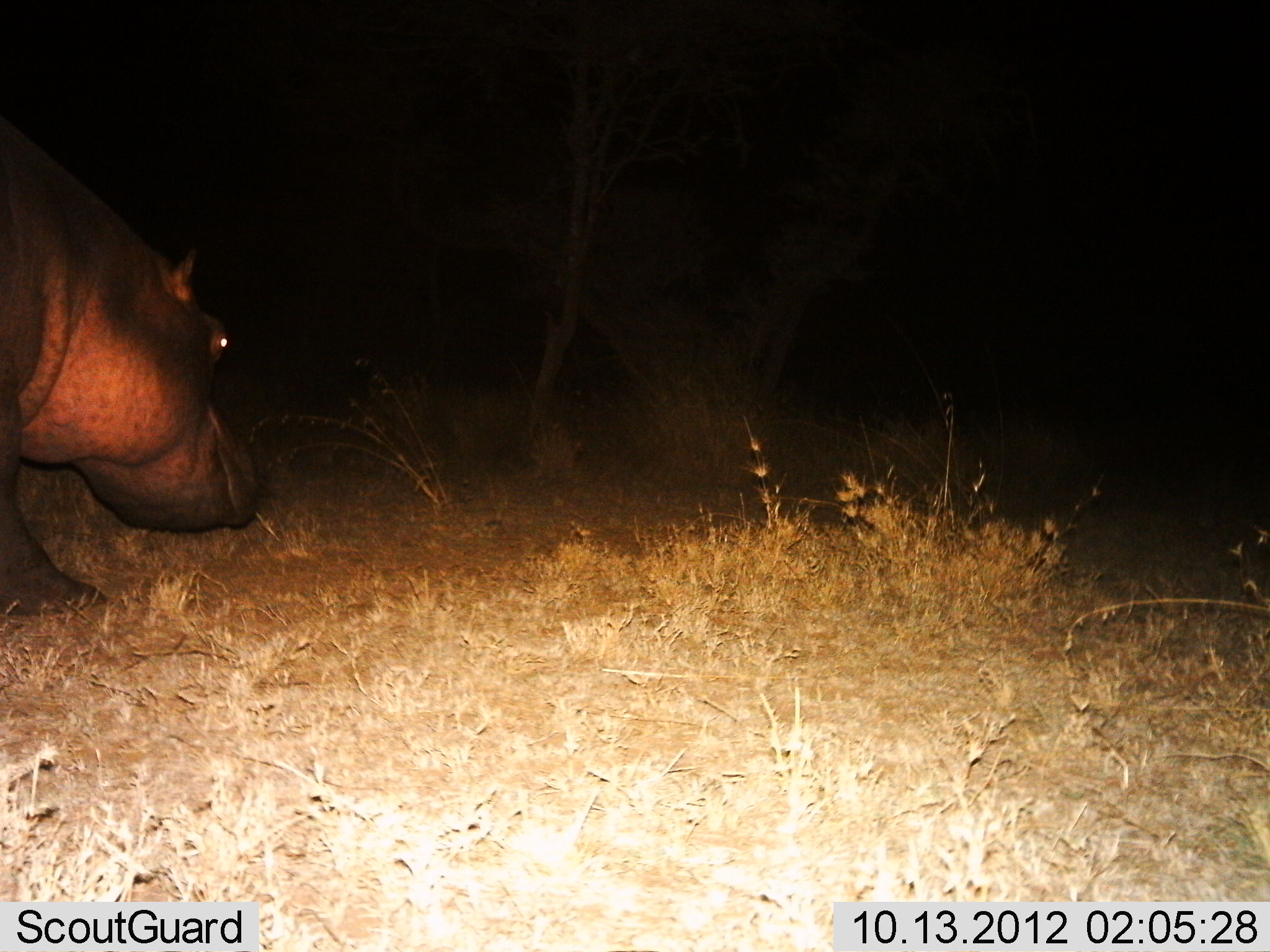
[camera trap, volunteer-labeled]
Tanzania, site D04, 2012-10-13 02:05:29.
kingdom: Animalia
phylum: Chordata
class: Mammalia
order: Artiodactyla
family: Hippopotamidae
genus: Hippopotamus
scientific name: Hippopotamus amphibius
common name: hippopotamus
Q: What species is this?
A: Hippopotamus (Hippopotamus amphibius).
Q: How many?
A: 1.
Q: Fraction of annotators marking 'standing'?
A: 30%.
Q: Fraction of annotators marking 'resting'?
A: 0%.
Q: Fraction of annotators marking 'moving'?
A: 70%.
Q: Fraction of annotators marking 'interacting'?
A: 0%.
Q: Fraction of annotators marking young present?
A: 0%.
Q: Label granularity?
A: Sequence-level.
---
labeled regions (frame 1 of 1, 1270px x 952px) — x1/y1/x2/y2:
animal: 0/110/262/618